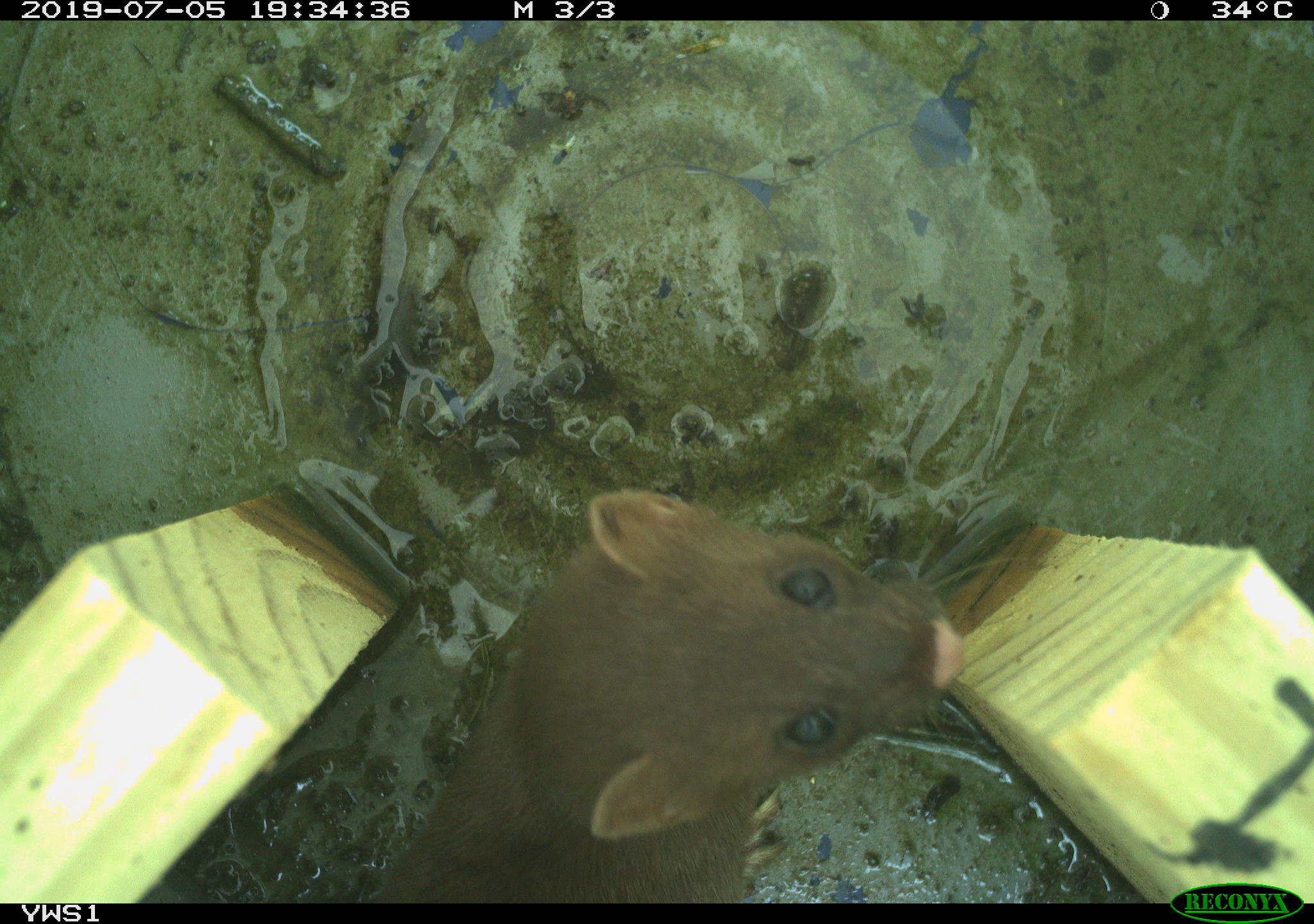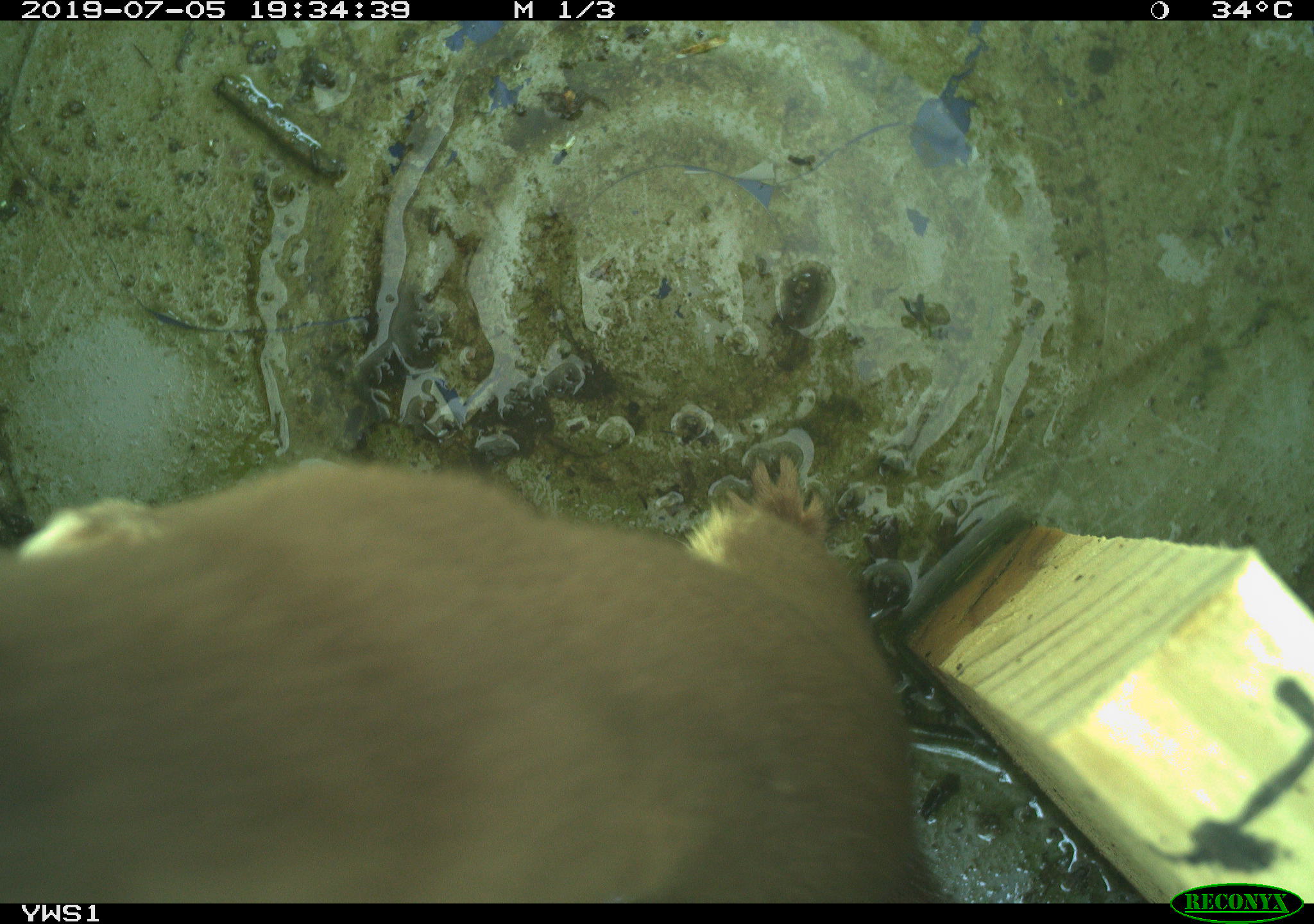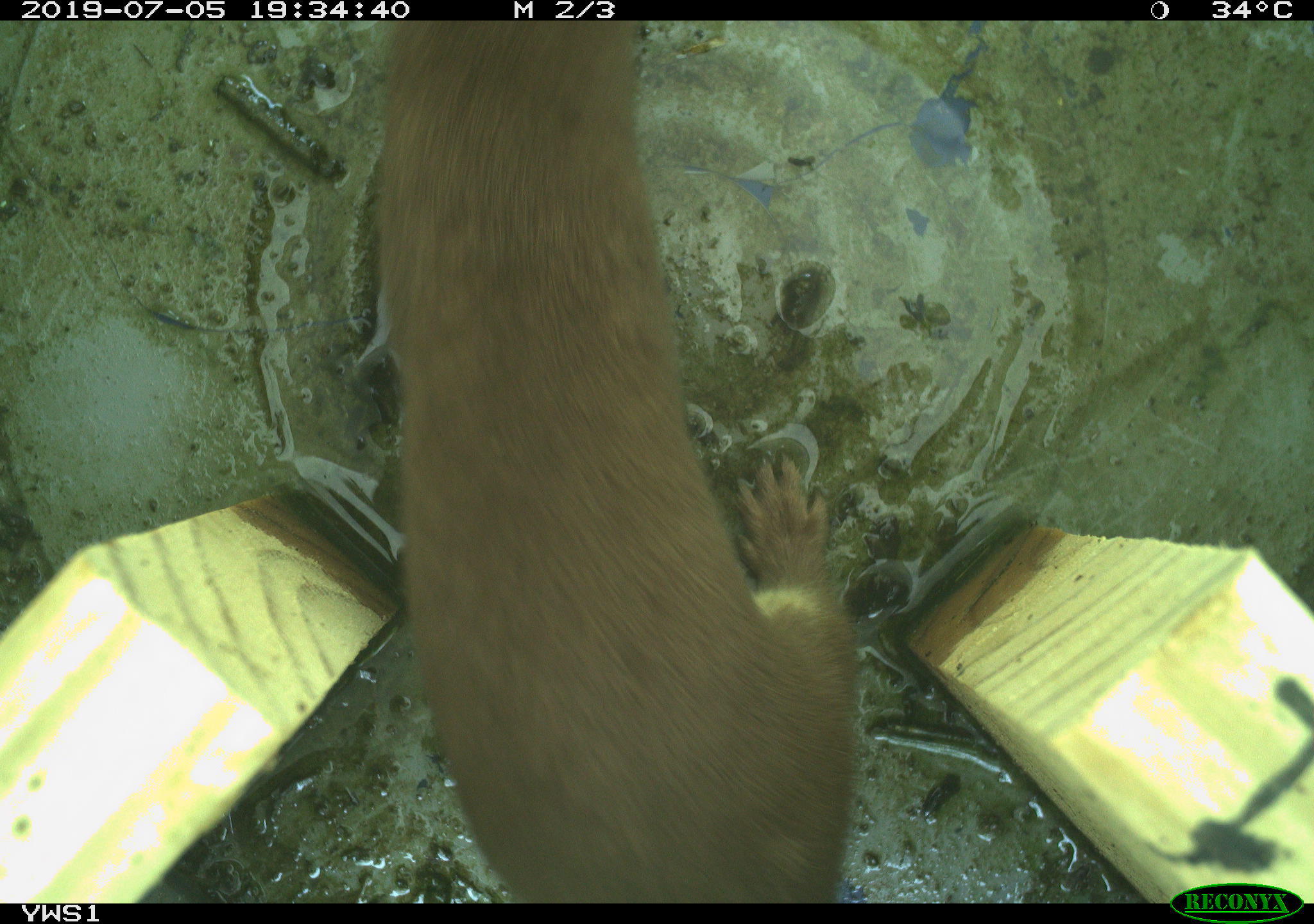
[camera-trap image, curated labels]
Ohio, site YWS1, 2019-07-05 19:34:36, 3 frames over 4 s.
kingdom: Animalia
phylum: Chordata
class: Mammalia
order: Carnivora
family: Mustelidae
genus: Neogale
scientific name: Neogale frenata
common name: long-tailed weasel